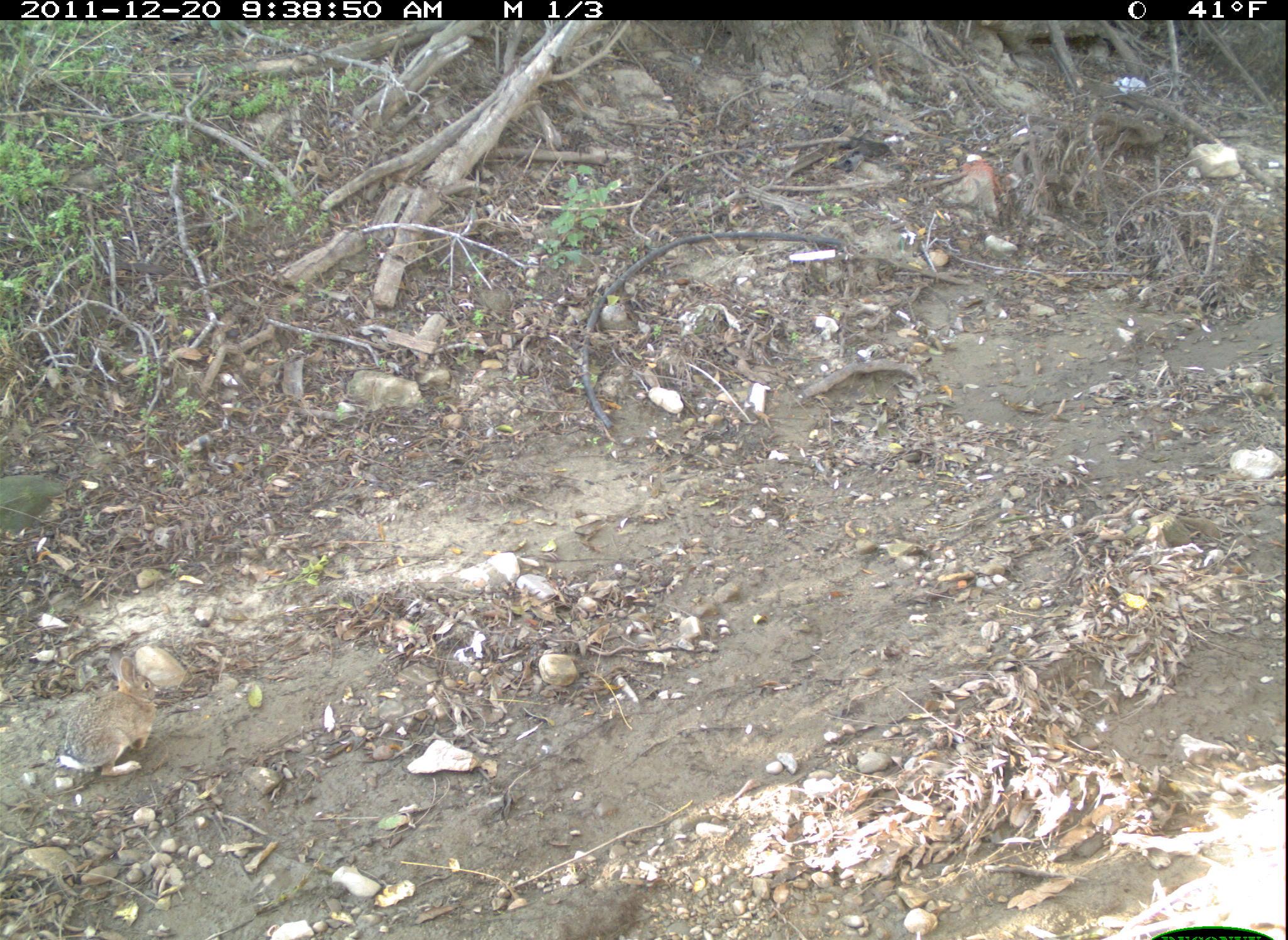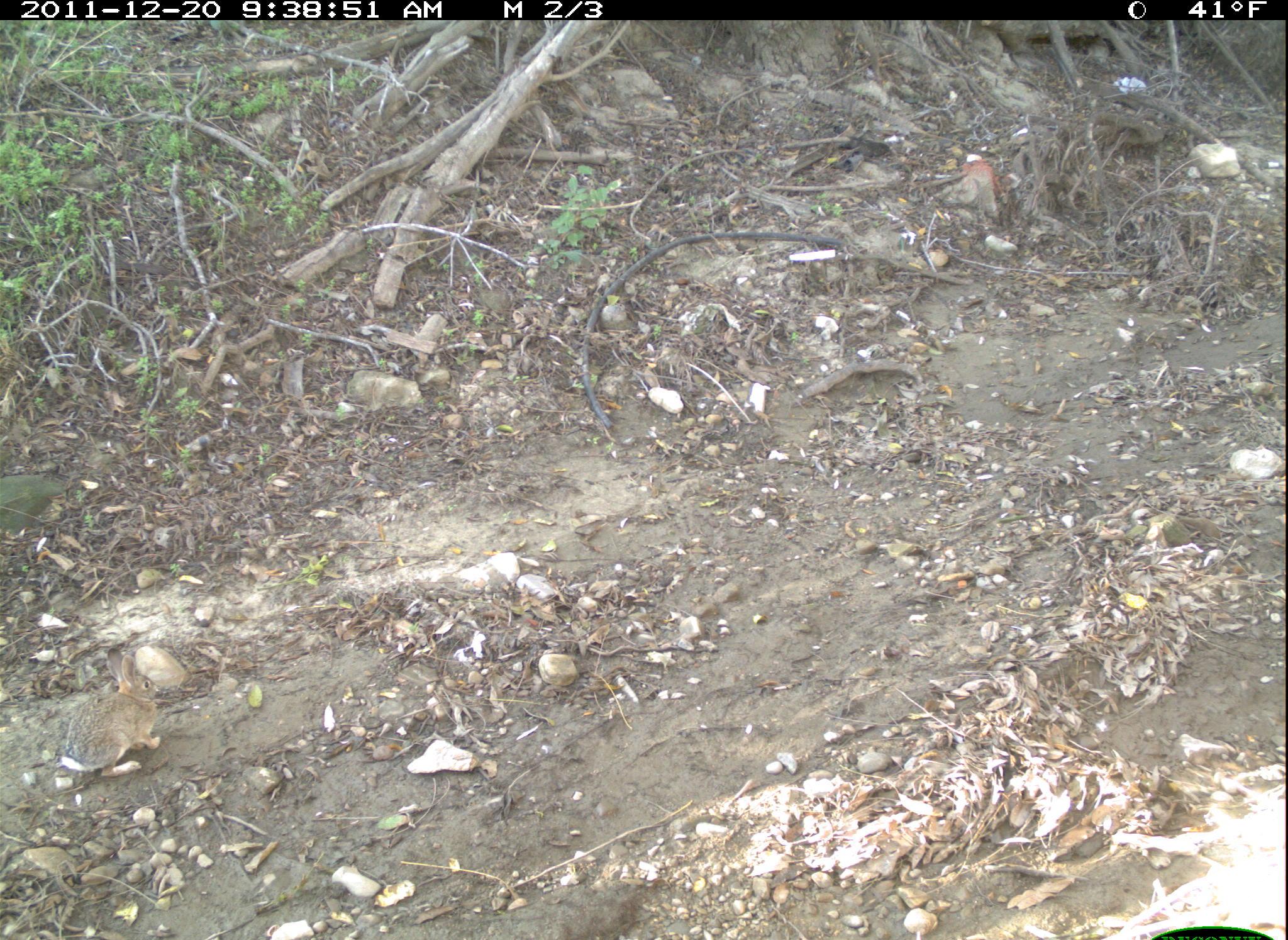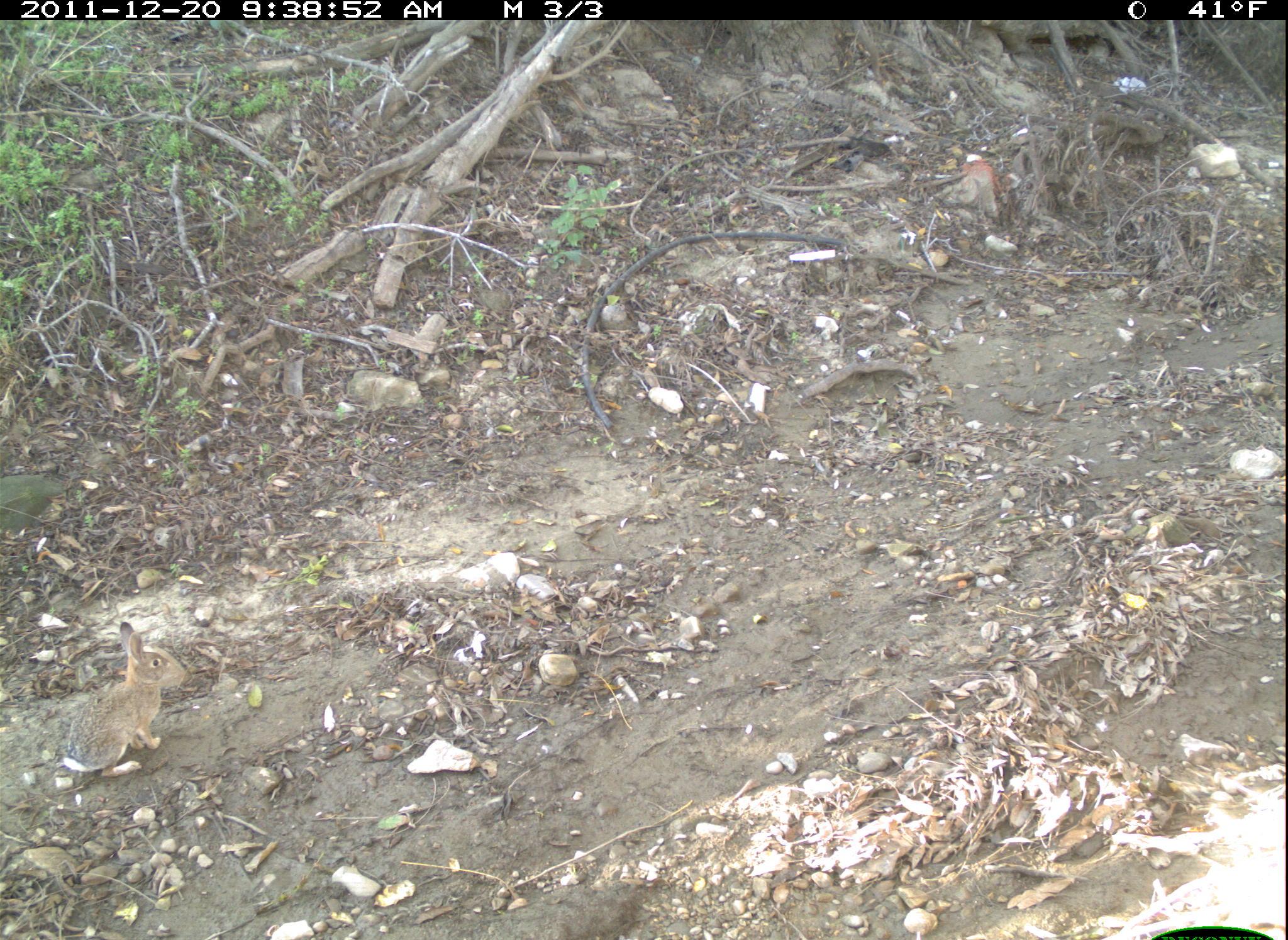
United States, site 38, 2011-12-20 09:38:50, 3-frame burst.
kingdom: Animalia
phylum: Chordata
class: Mammalia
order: Lagomorpha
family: Leporidae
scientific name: Leporidae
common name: rabbits and hares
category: rabbit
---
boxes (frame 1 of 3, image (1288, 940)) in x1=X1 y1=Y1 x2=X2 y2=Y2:
rabbit: x1=53 y1=650 x2=172 y2=794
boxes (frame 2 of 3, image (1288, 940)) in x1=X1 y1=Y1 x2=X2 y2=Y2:
rabbit: x1=58 y1=643 x2=167 y2=788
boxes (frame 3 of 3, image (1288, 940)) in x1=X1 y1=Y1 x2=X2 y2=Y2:
rabbit: x1=48 y1=609 x2=201 y2=796